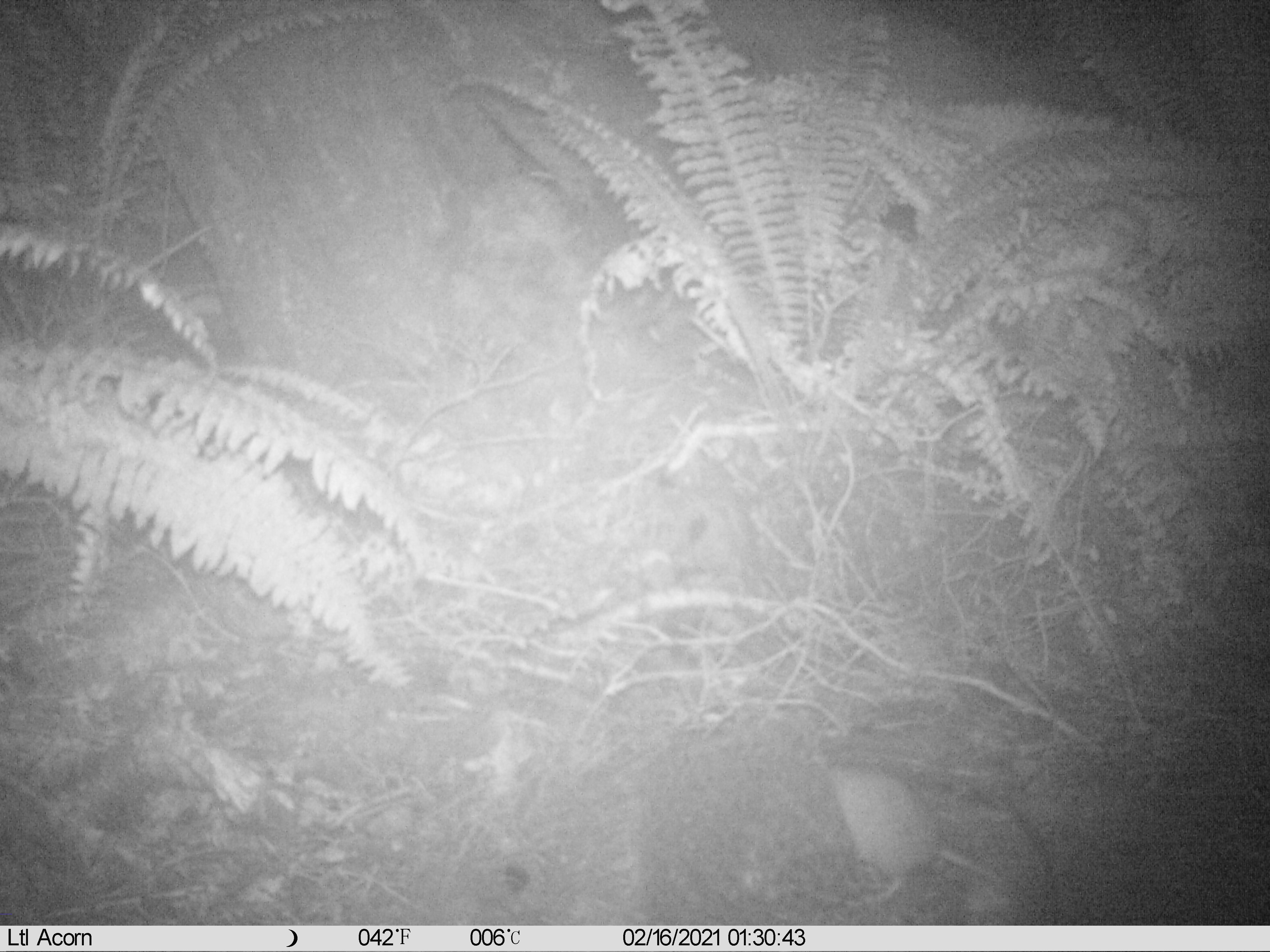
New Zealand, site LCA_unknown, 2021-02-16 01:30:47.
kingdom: Animalia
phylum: Chordata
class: Mammalia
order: Rodentia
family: Muridae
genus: Rattus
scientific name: Rattus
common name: rat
Rat (Rattus).